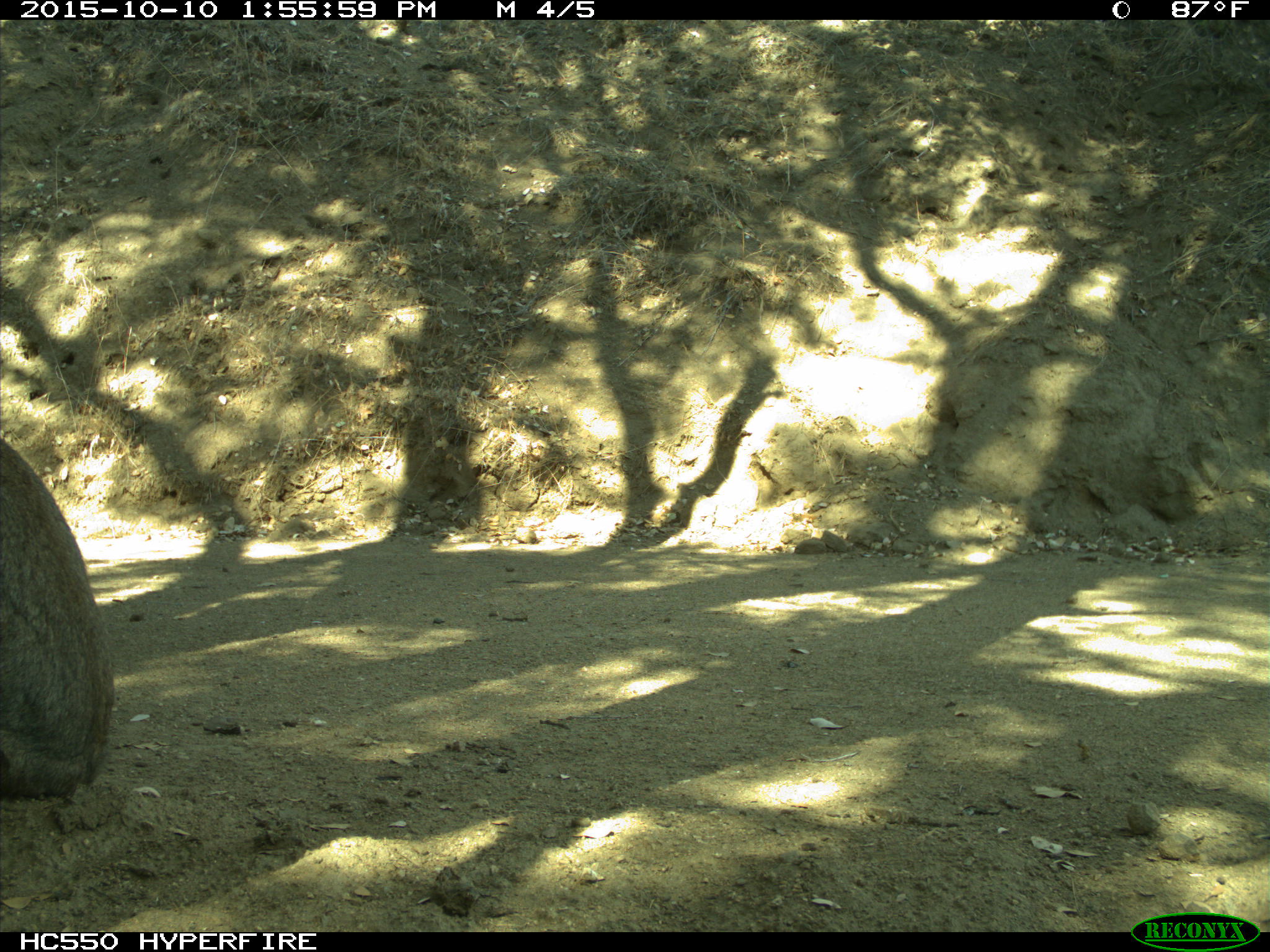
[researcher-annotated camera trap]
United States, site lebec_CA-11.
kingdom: Animalia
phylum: Chordata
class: Mammalia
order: Carnivora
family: Felidae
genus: Lynx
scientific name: Lynx rufus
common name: bobcat